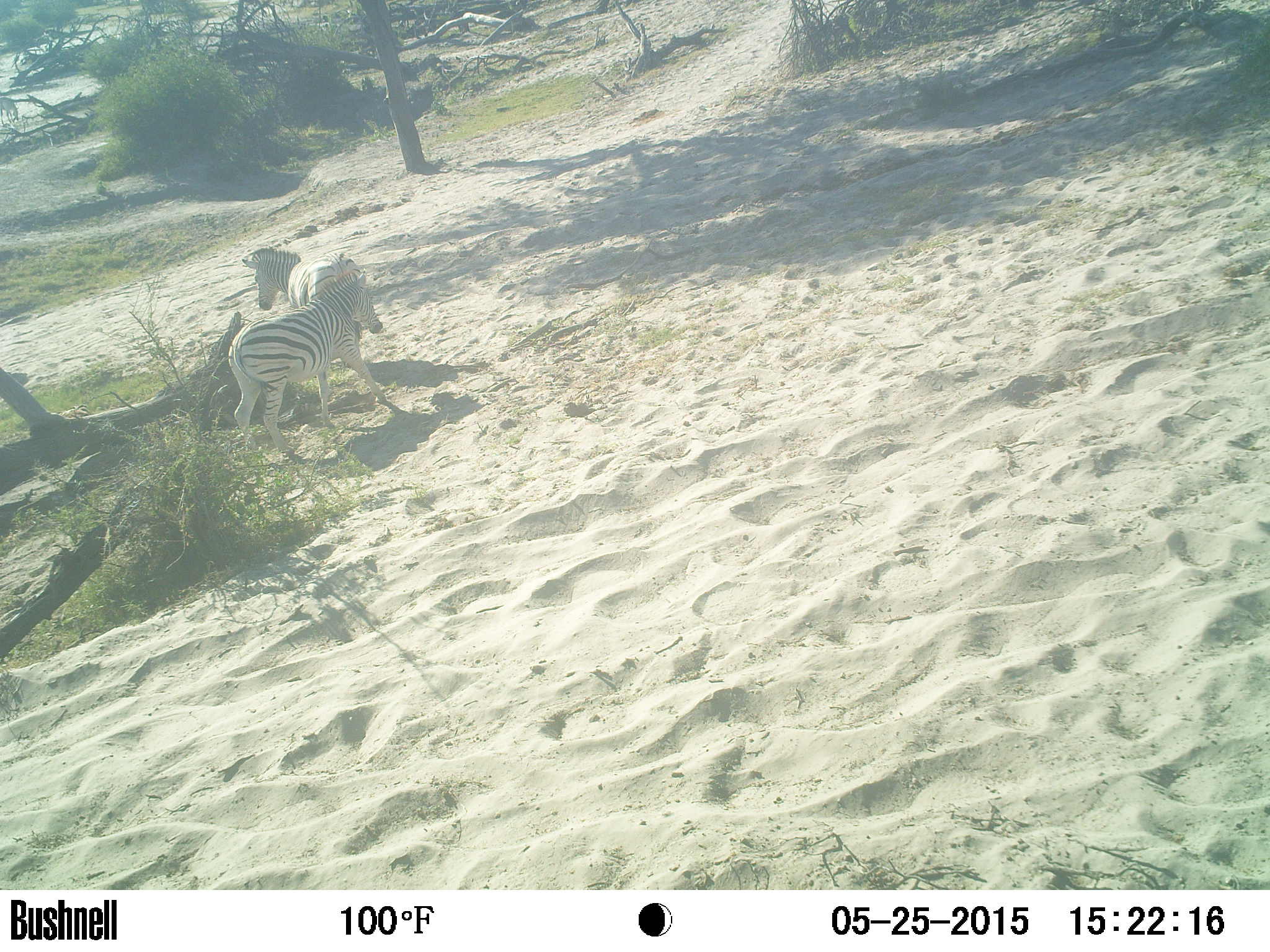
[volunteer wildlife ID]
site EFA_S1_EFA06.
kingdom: Animalia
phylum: Chordata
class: Mammalia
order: Perissodactyla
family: Equidae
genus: Equus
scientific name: Equus quagga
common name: plains zebra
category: zebraplains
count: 2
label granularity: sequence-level